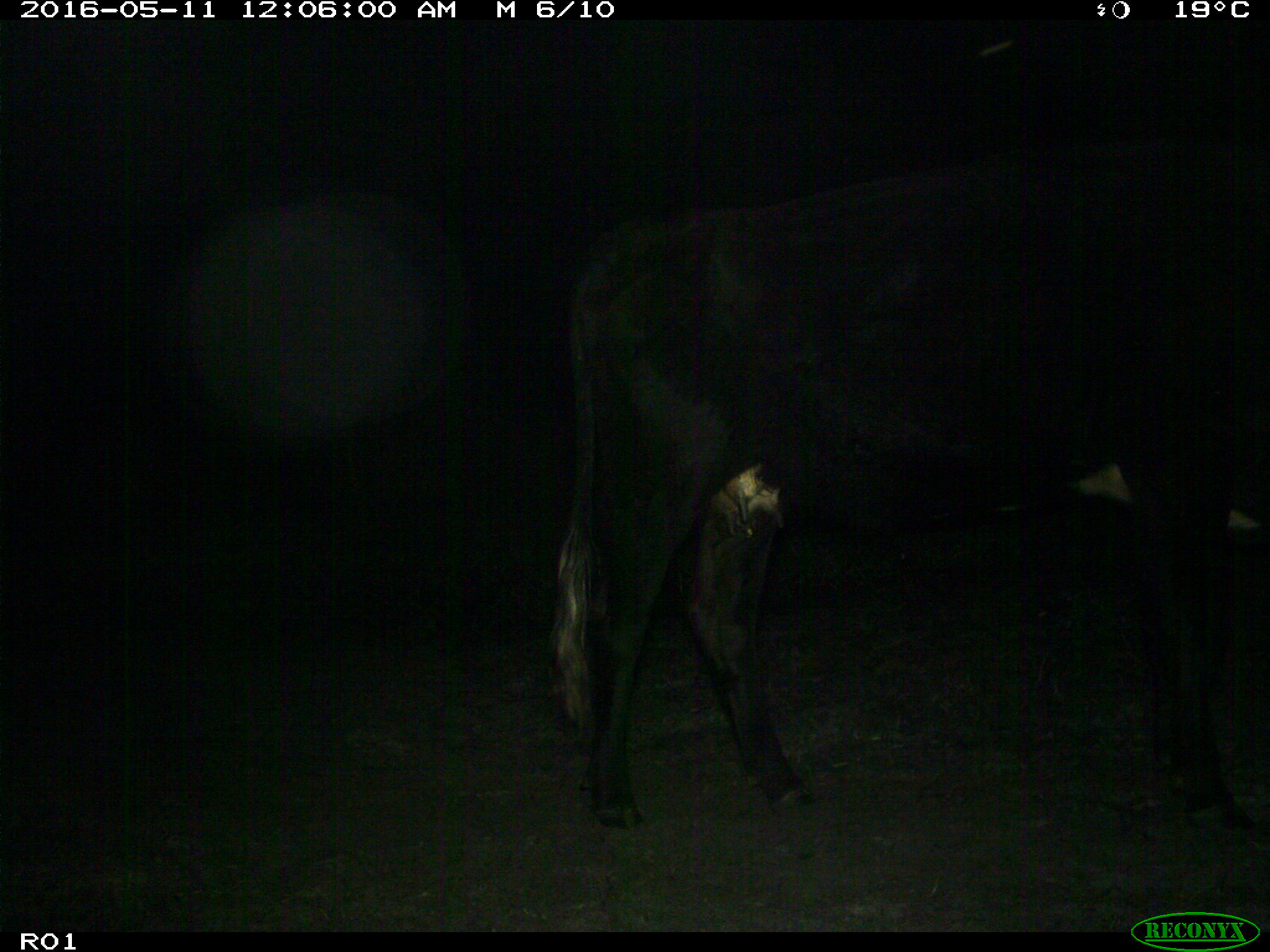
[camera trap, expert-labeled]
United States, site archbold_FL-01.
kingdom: Animalia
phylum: Chordata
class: Mammalia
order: Artiodactyla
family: Bovidae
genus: Bos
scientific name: Bos taurus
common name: domestic cow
Bos taurus (domestic cow).